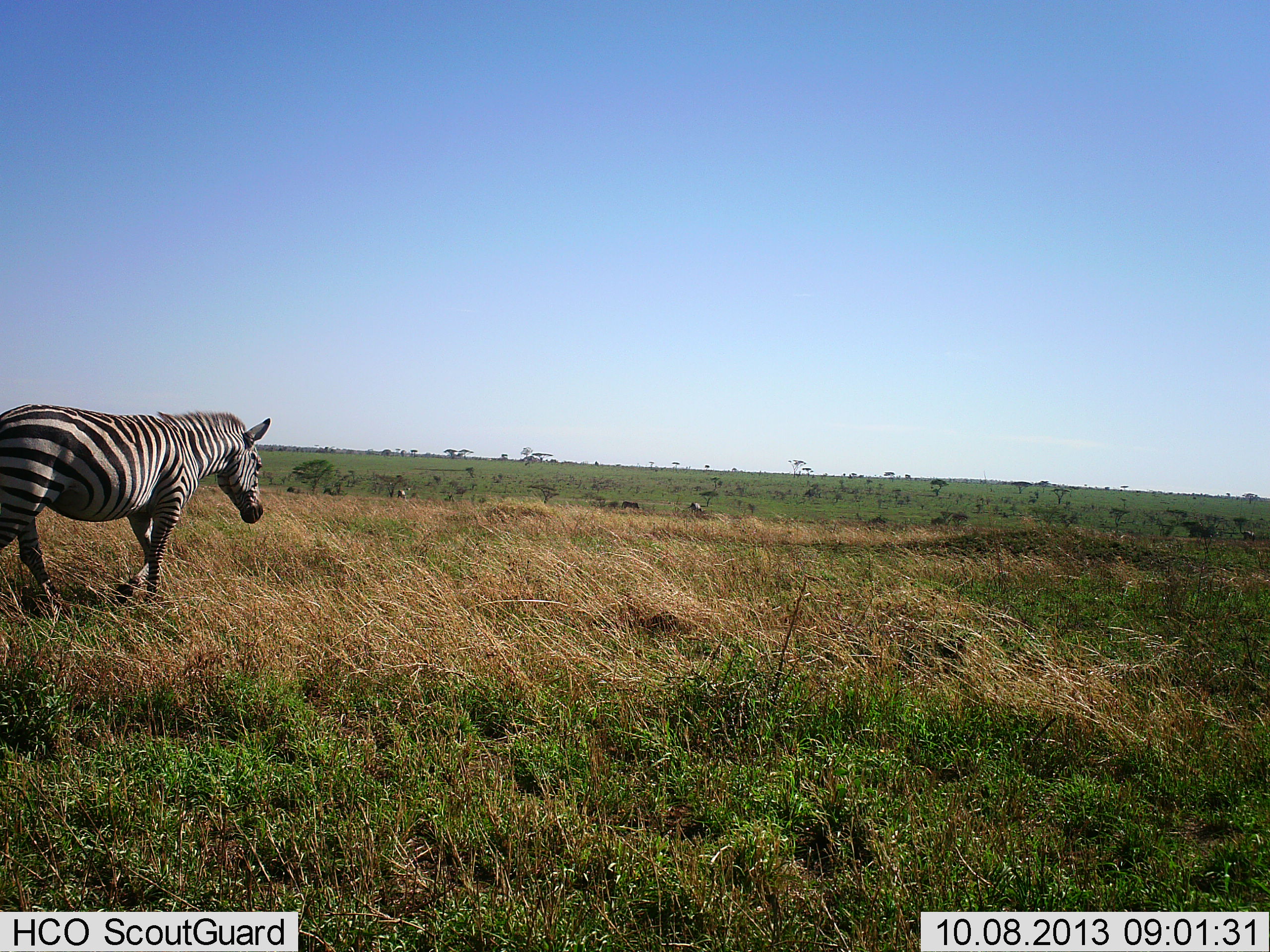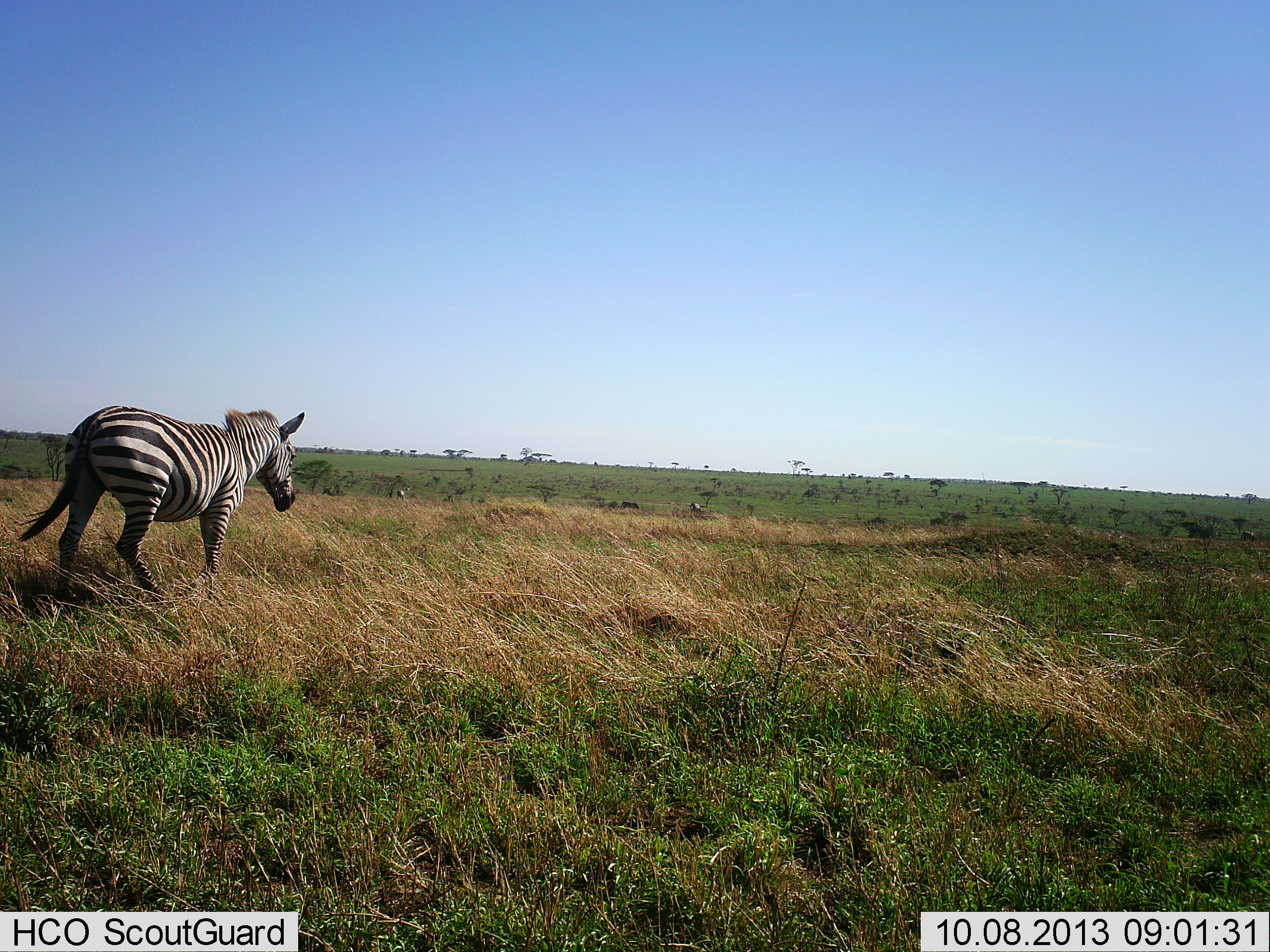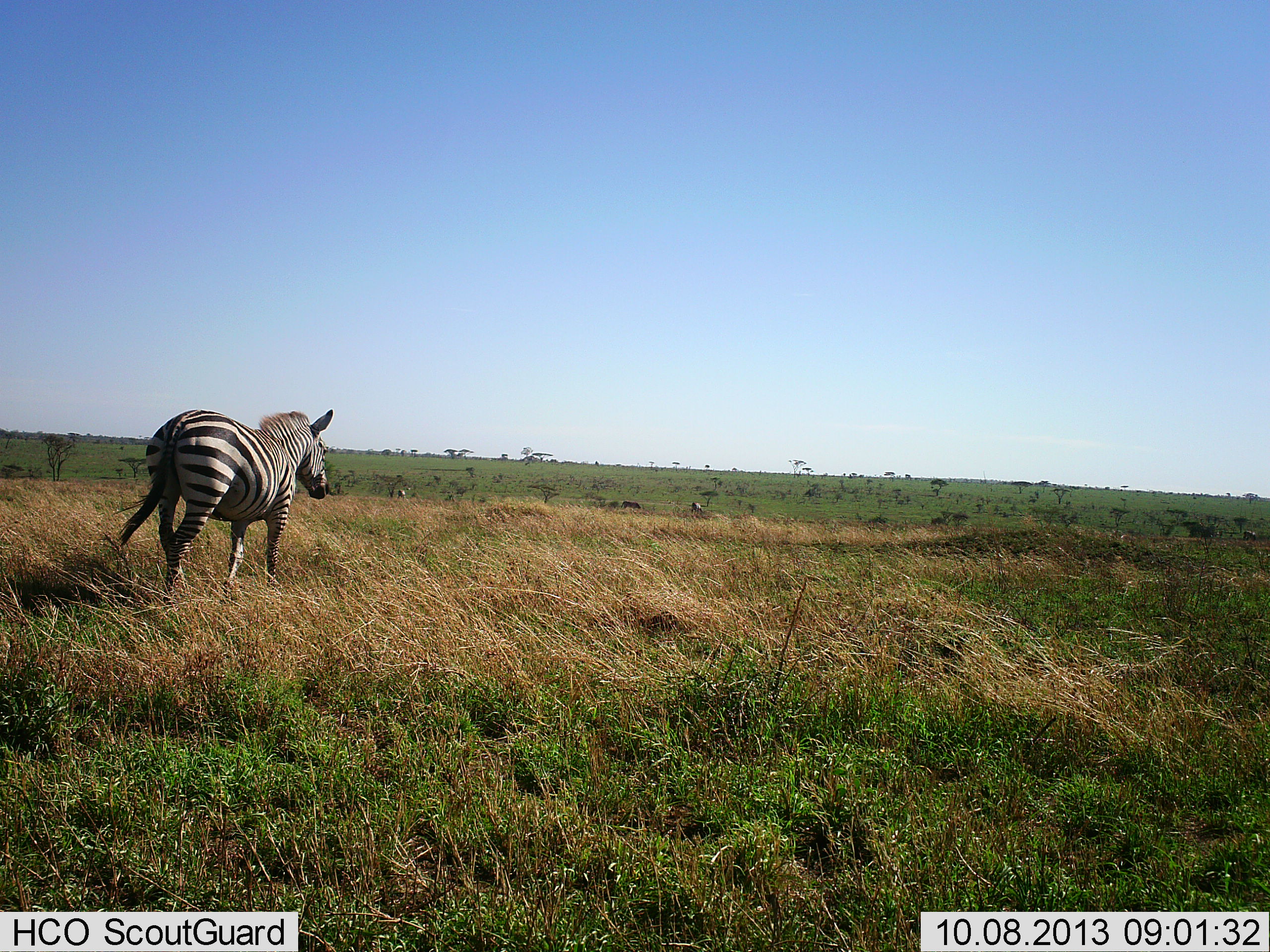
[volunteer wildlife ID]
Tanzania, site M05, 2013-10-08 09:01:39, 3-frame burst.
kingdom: Animalia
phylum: Chordata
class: Mammalia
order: Perissodactyla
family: Equidae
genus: Equus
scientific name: Equus quagga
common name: plains zebra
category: zebra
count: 1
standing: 8%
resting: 0%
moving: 96%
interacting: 0%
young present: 0%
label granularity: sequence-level